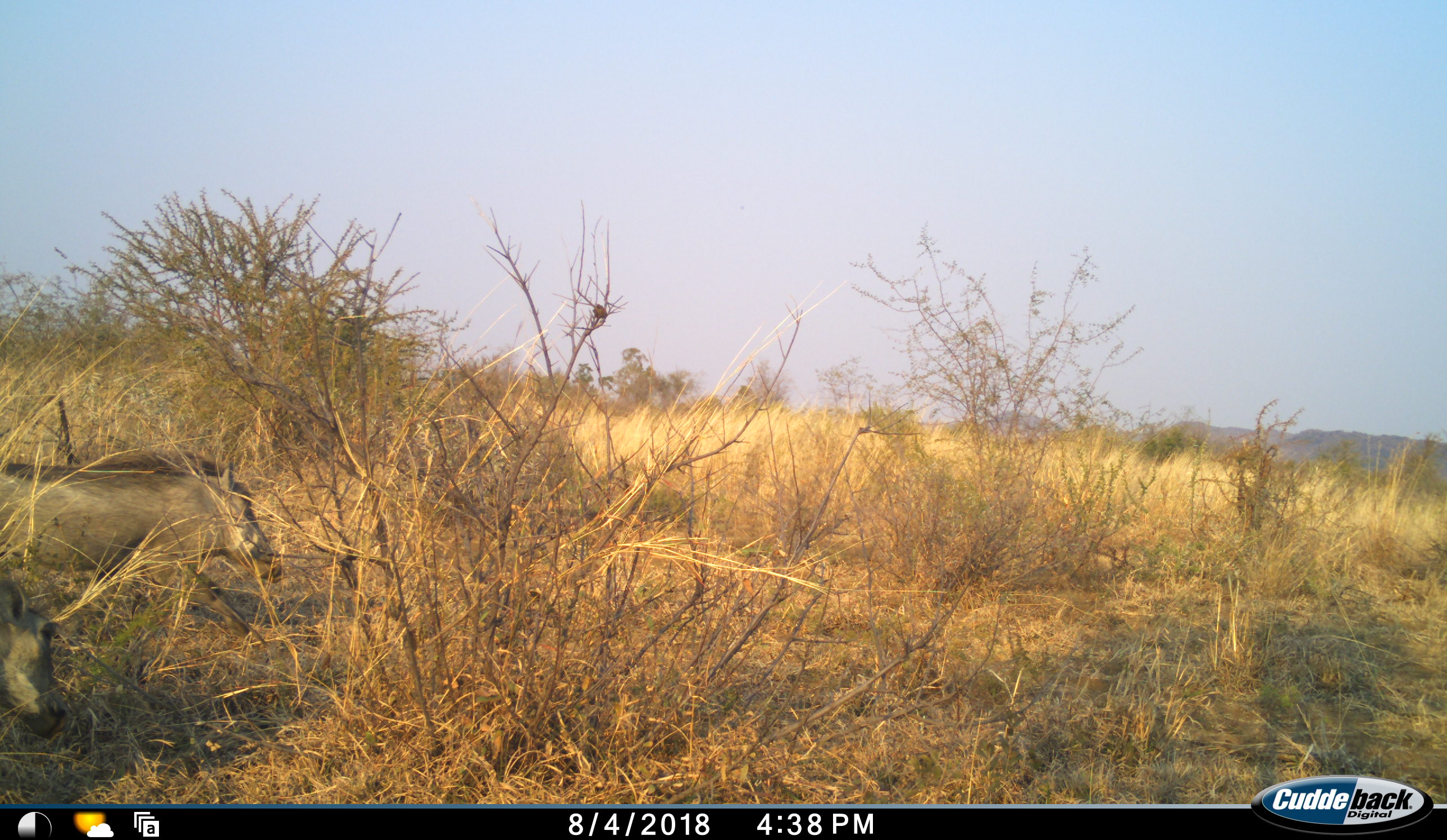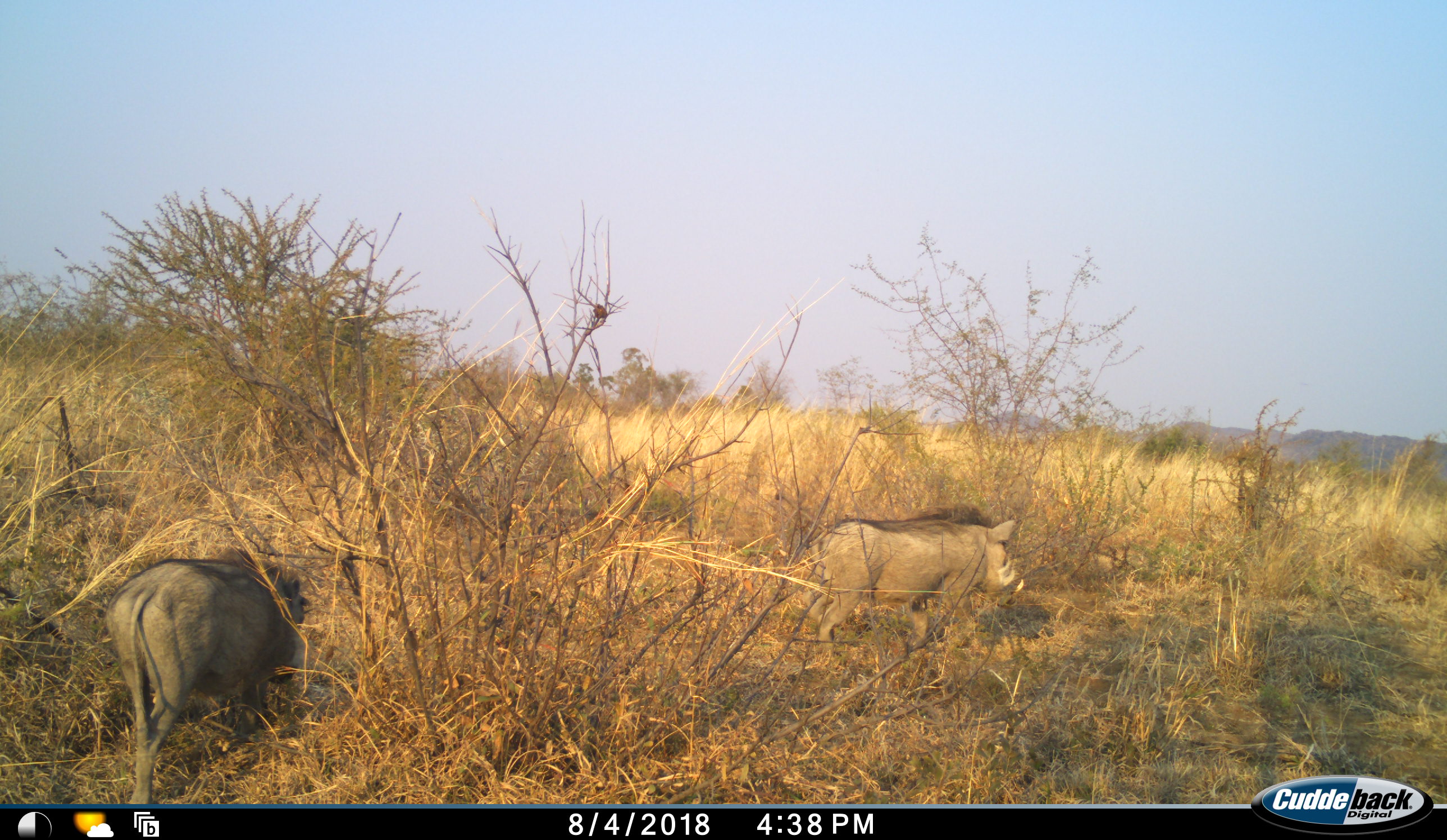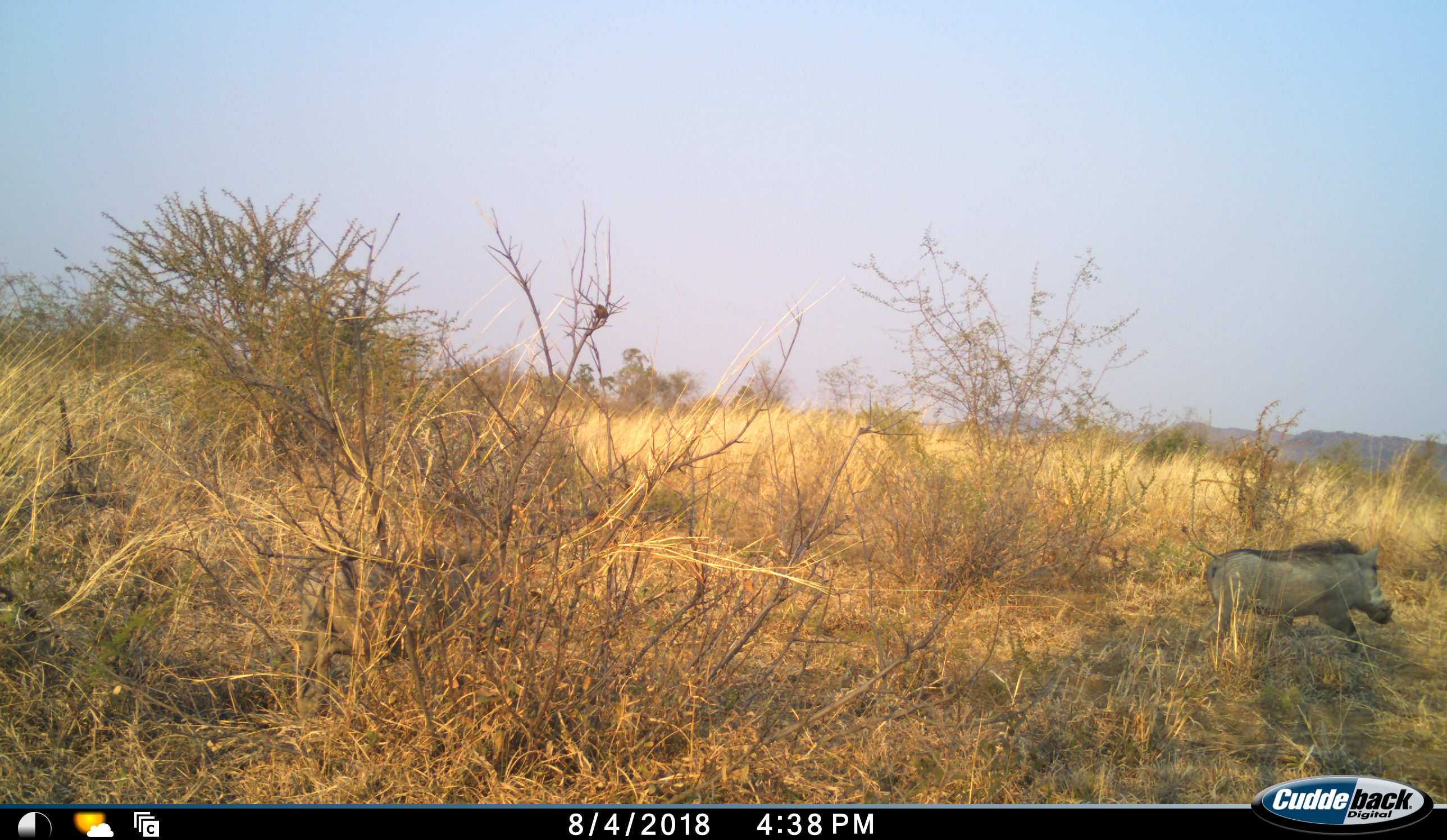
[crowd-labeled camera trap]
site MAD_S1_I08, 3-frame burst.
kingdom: Animalia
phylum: Chordata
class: Mammalia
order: Artiodactyla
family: Suidae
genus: Phacochoerus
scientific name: Phacochoerus africanus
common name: warthog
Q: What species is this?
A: Warthog (Phacochoerus africanus).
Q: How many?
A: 2.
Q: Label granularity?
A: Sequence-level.